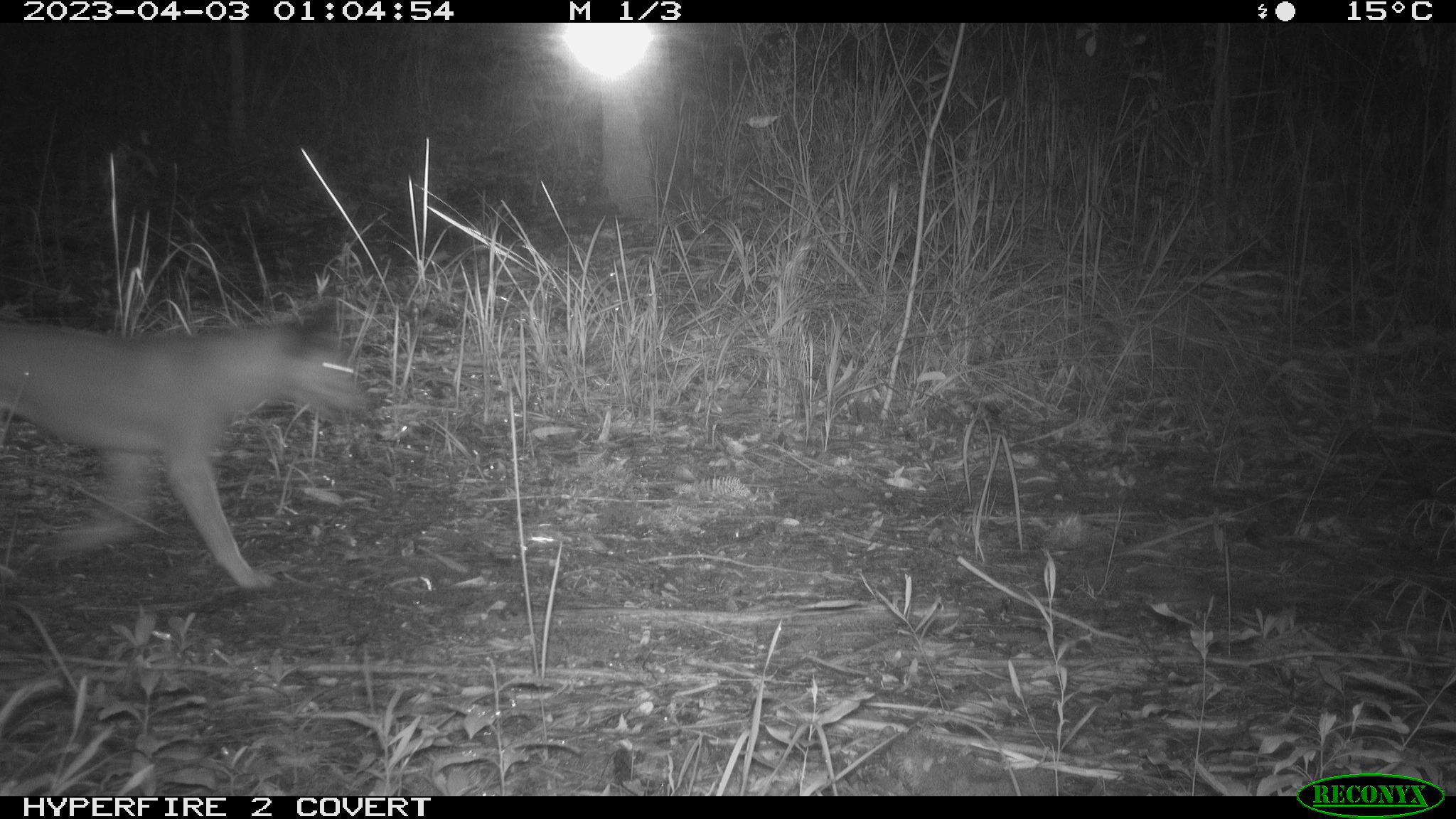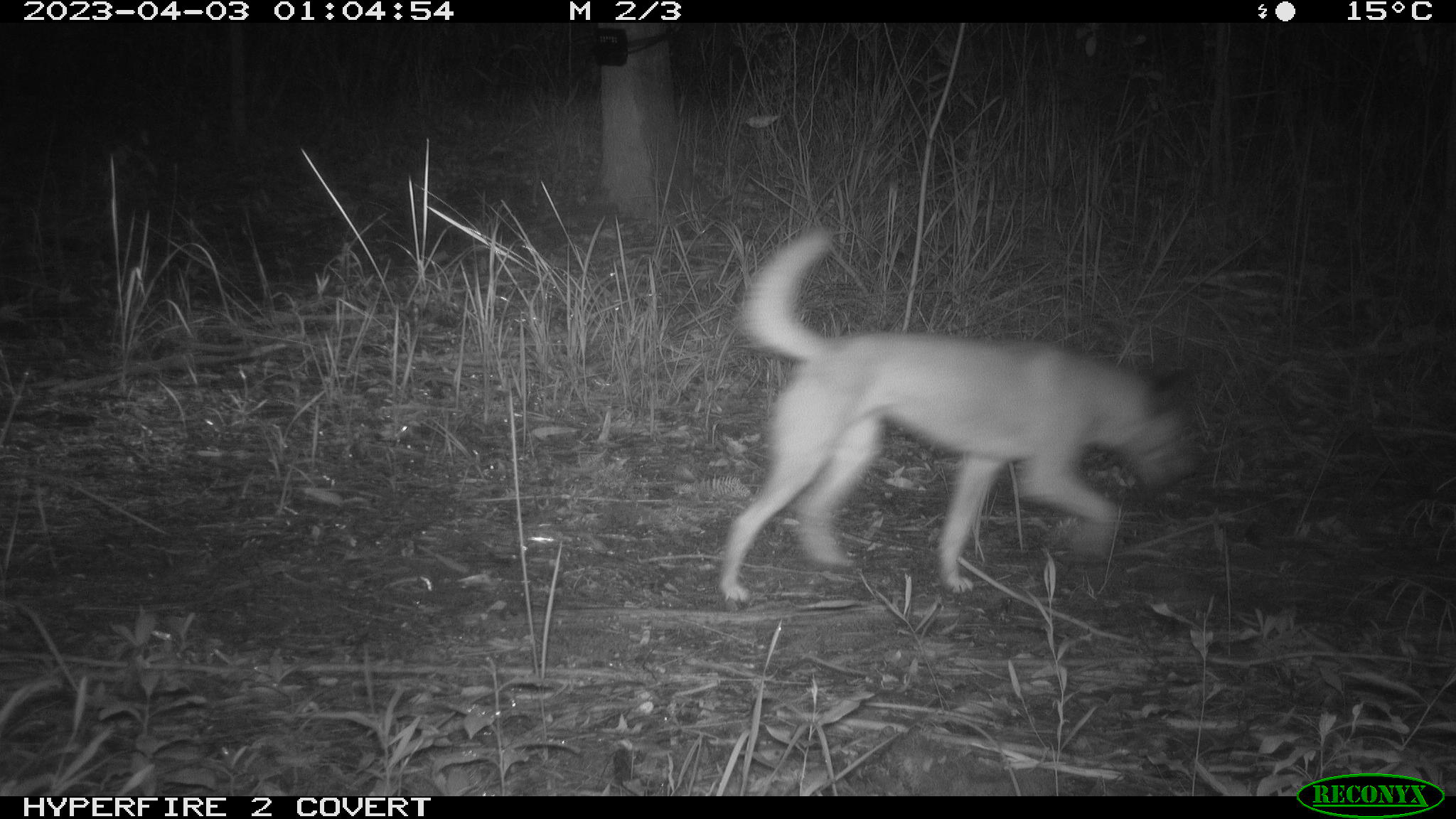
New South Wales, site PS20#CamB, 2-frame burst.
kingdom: Animalia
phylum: Chordata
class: Mammalia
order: Carnivora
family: Canidae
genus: Canis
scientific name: Canis familiaris dingo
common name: dingo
Dingo (Canis familiaris dingo).